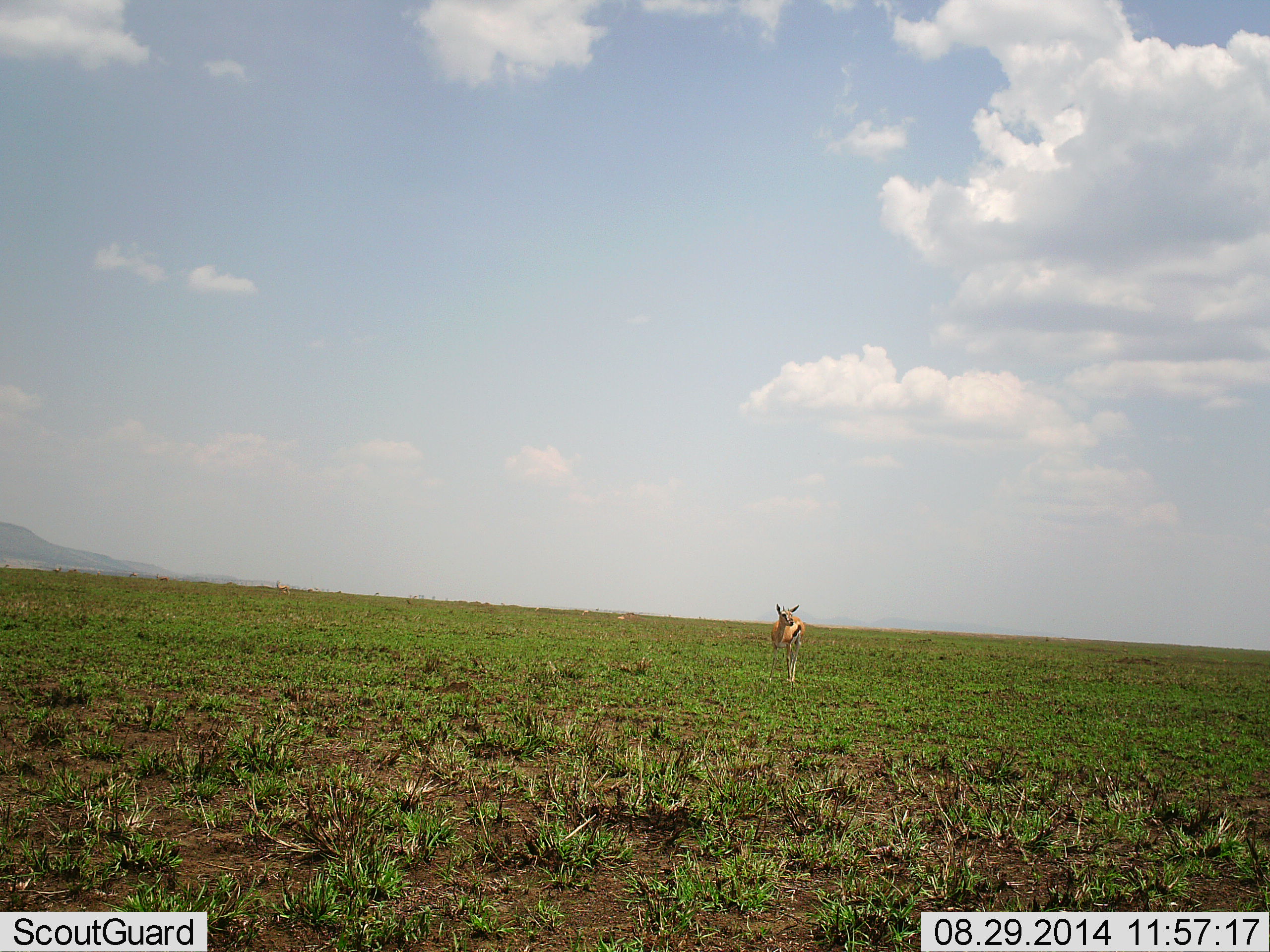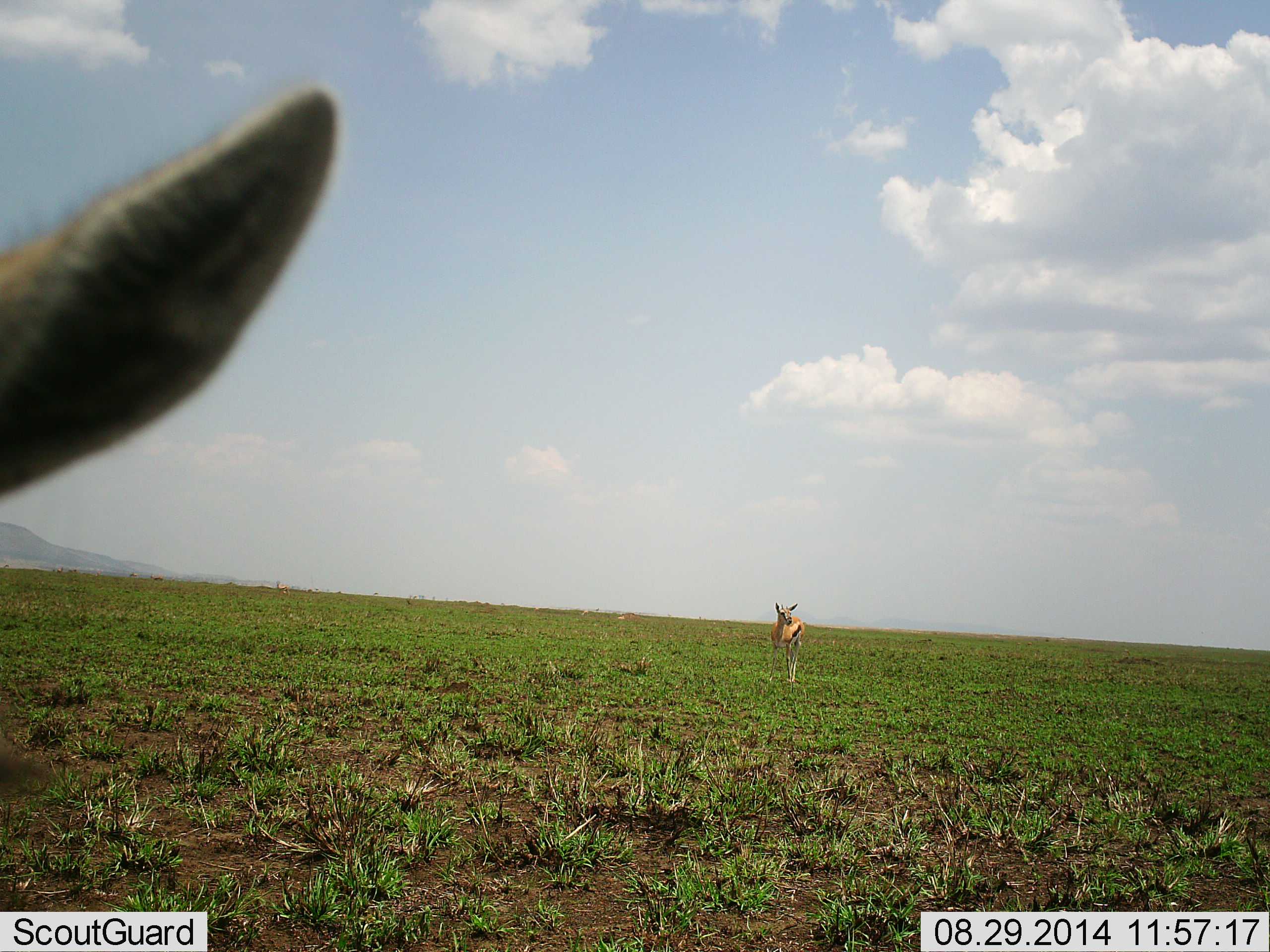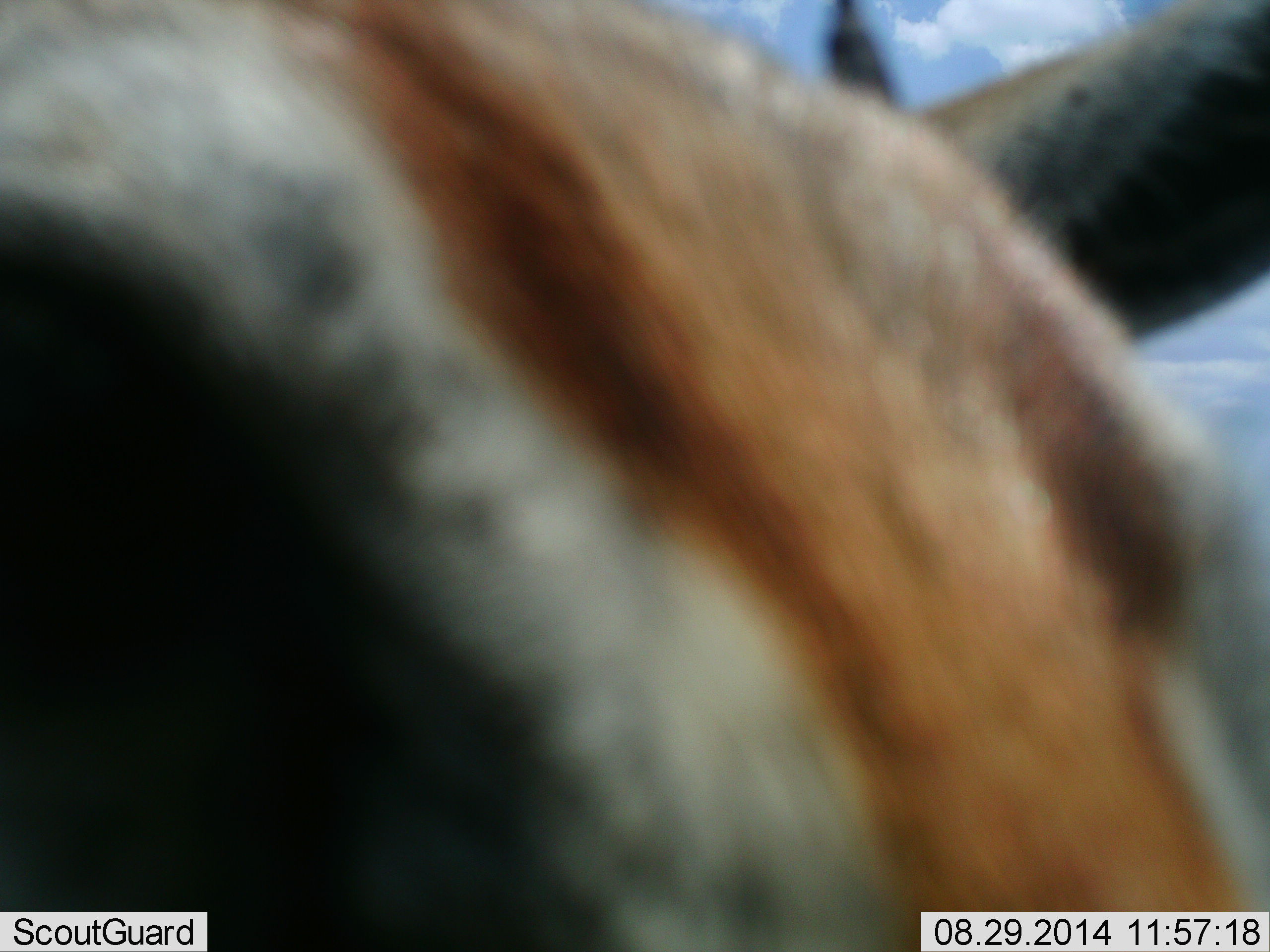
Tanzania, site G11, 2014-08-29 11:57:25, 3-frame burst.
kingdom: Animalia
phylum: Chordata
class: Mammalia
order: Artiodactyla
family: Bovidae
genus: Eudorcas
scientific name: Eudorcas thomsonii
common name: thomson's gazelle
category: gazellethomsons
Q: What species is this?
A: Gazellethomsons (thomson's gazelle) (Eudorcas thomsonii).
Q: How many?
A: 2.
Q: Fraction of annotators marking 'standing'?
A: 90%.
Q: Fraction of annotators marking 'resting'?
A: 0%.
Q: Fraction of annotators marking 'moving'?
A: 40%.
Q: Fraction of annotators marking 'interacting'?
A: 0%.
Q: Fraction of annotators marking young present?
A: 0%.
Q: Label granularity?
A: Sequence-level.